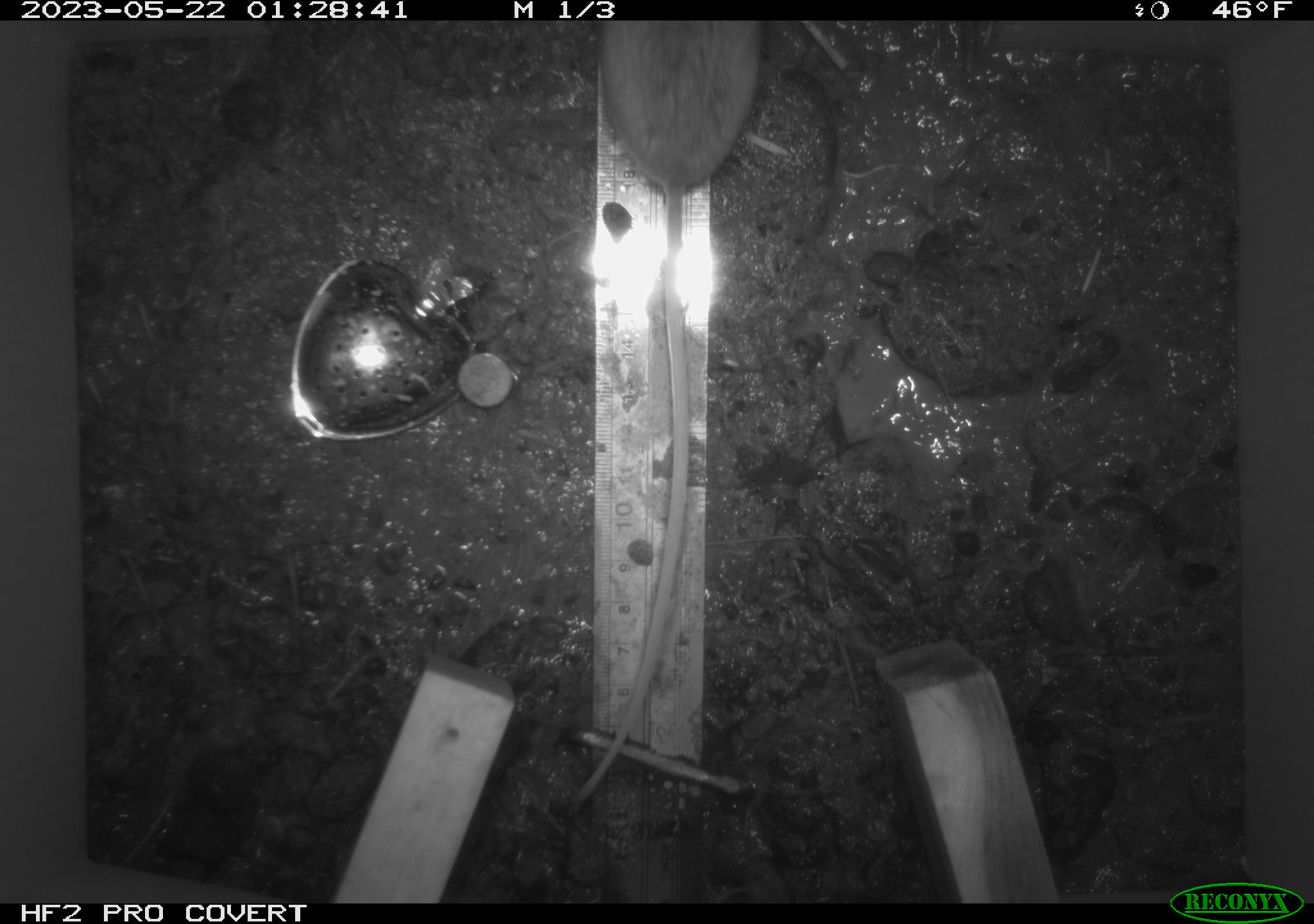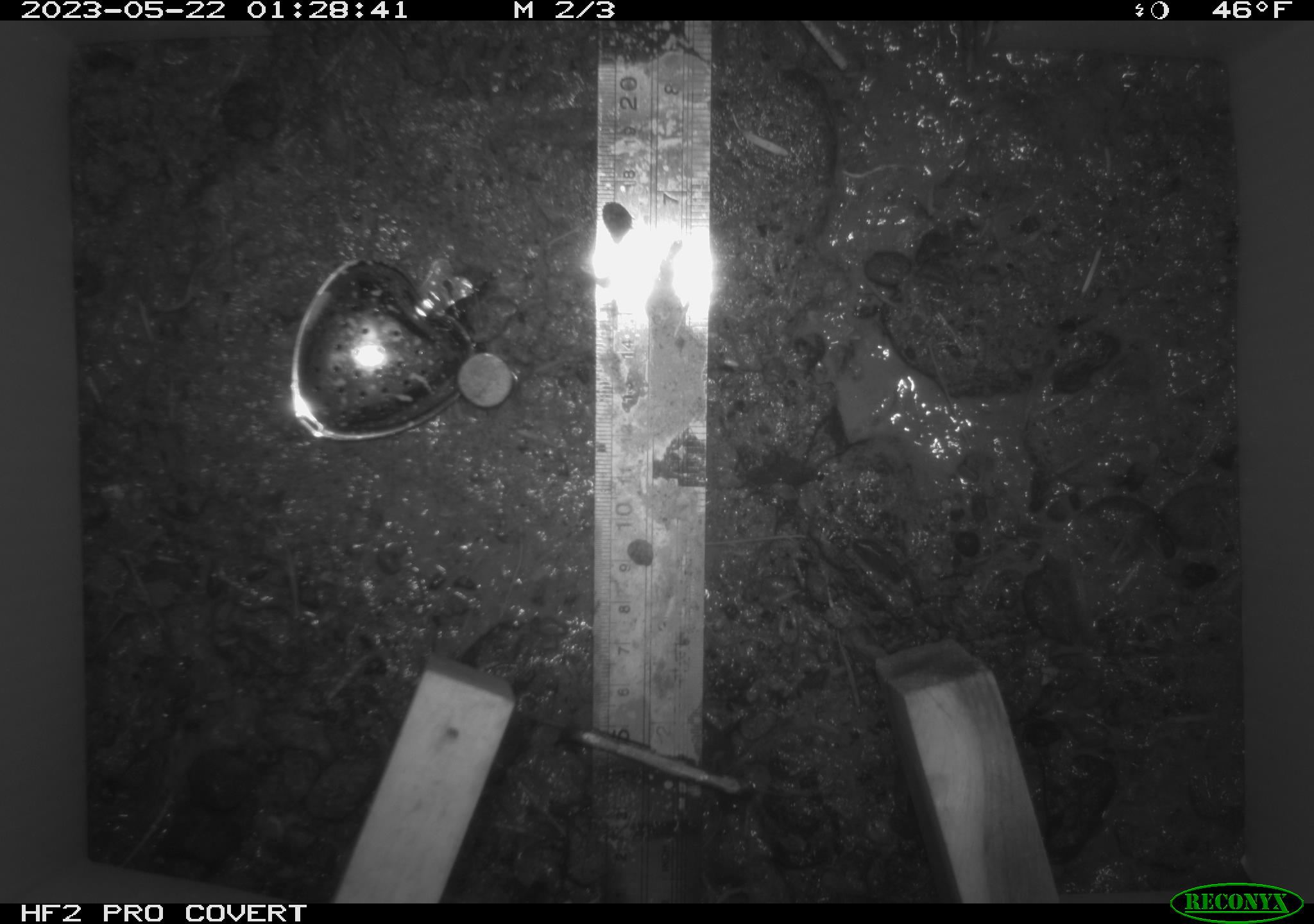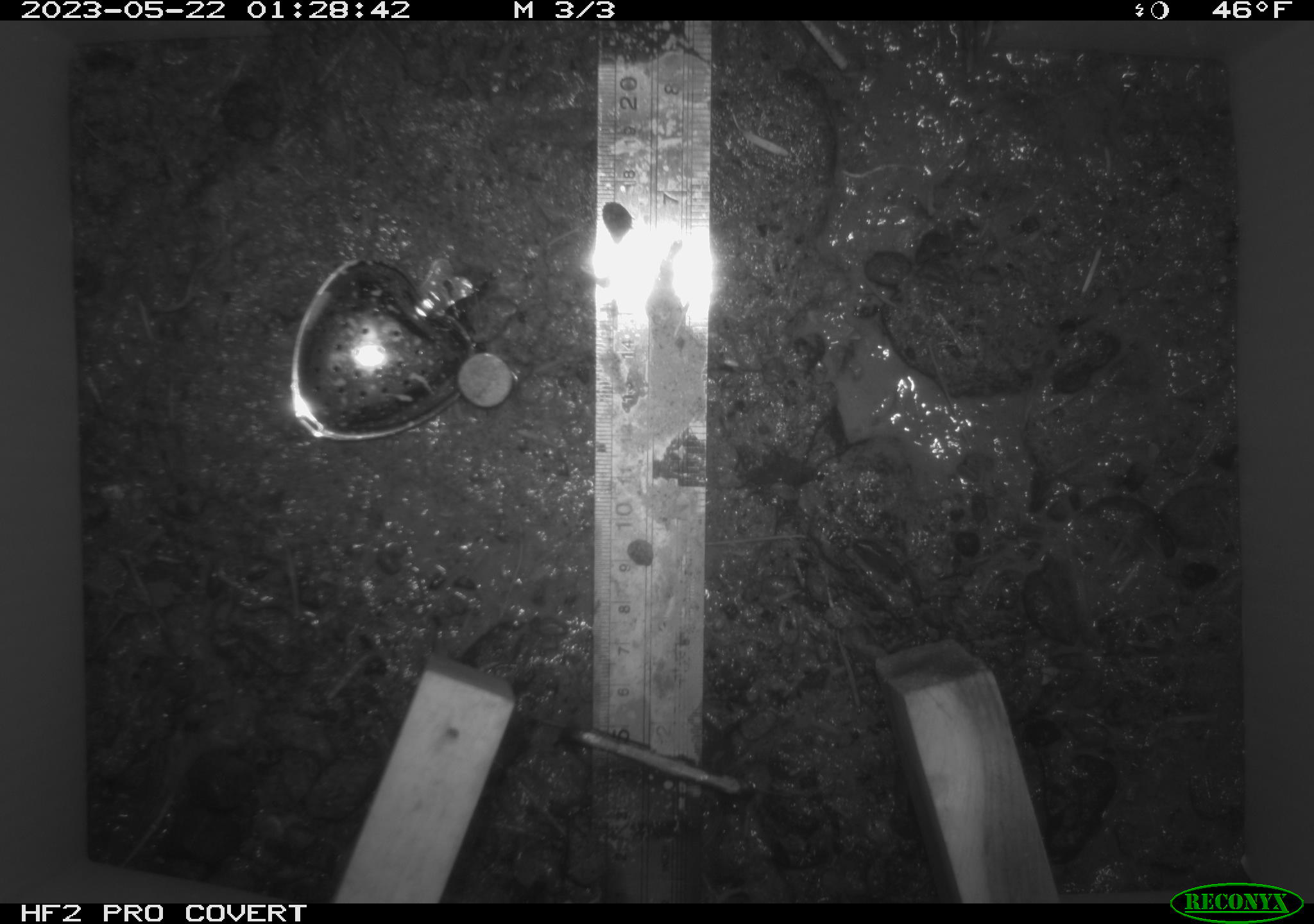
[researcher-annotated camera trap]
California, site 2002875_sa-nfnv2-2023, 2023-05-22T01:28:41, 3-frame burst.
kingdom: Animalia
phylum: Chordata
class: Mammalia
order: Rodentia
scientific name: Rodentia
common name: mouse species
Mouse species (Rodentia).